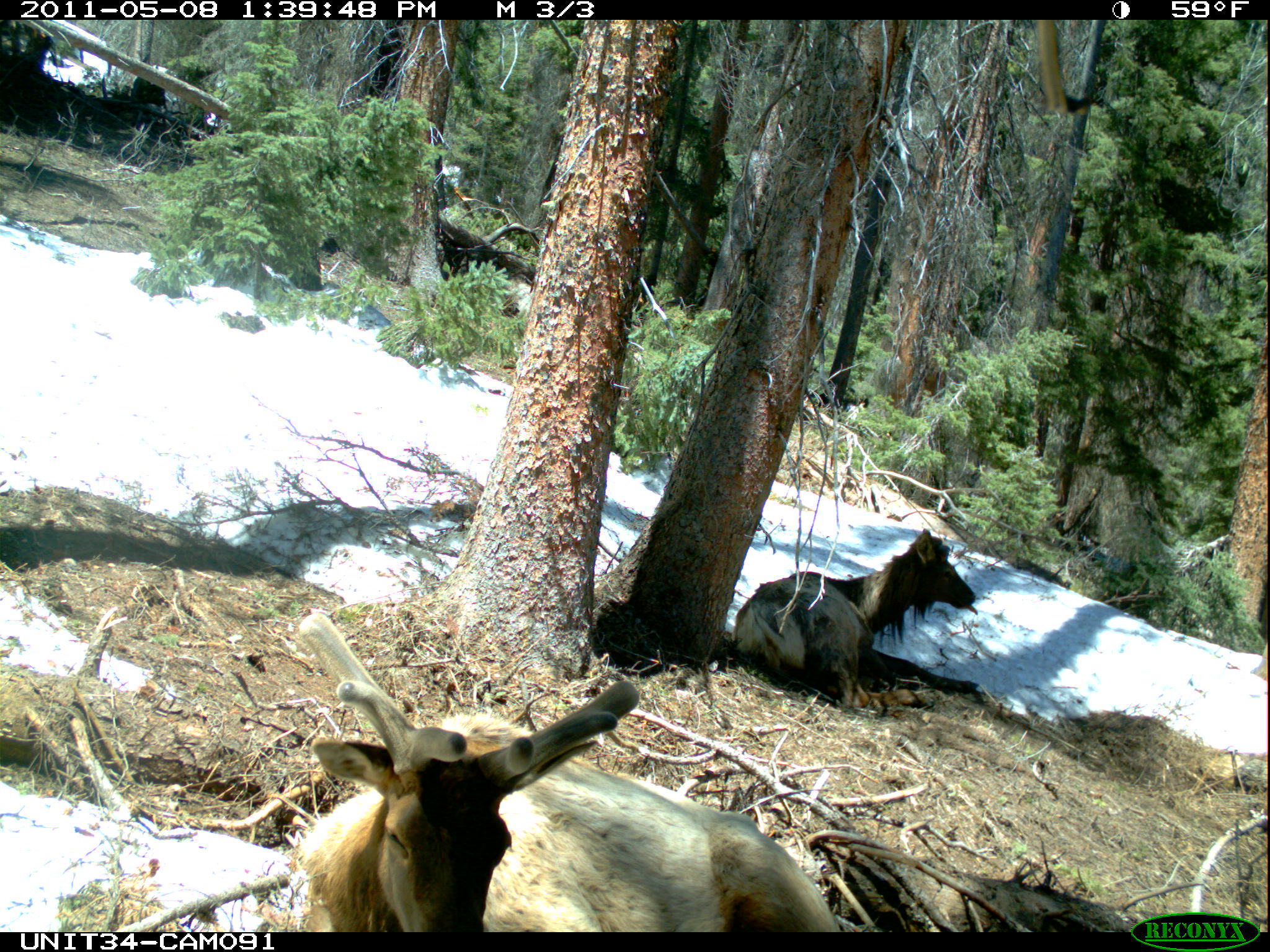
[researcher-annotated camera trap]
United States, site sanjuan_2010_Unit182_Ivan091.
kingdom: Animalia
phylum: Chordata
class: Mammalia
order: Artiodactyla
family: Cervidae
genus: Cervus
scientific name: Cervus elaphus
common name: red deer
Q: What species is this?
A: Cervus elaphus (red deer).